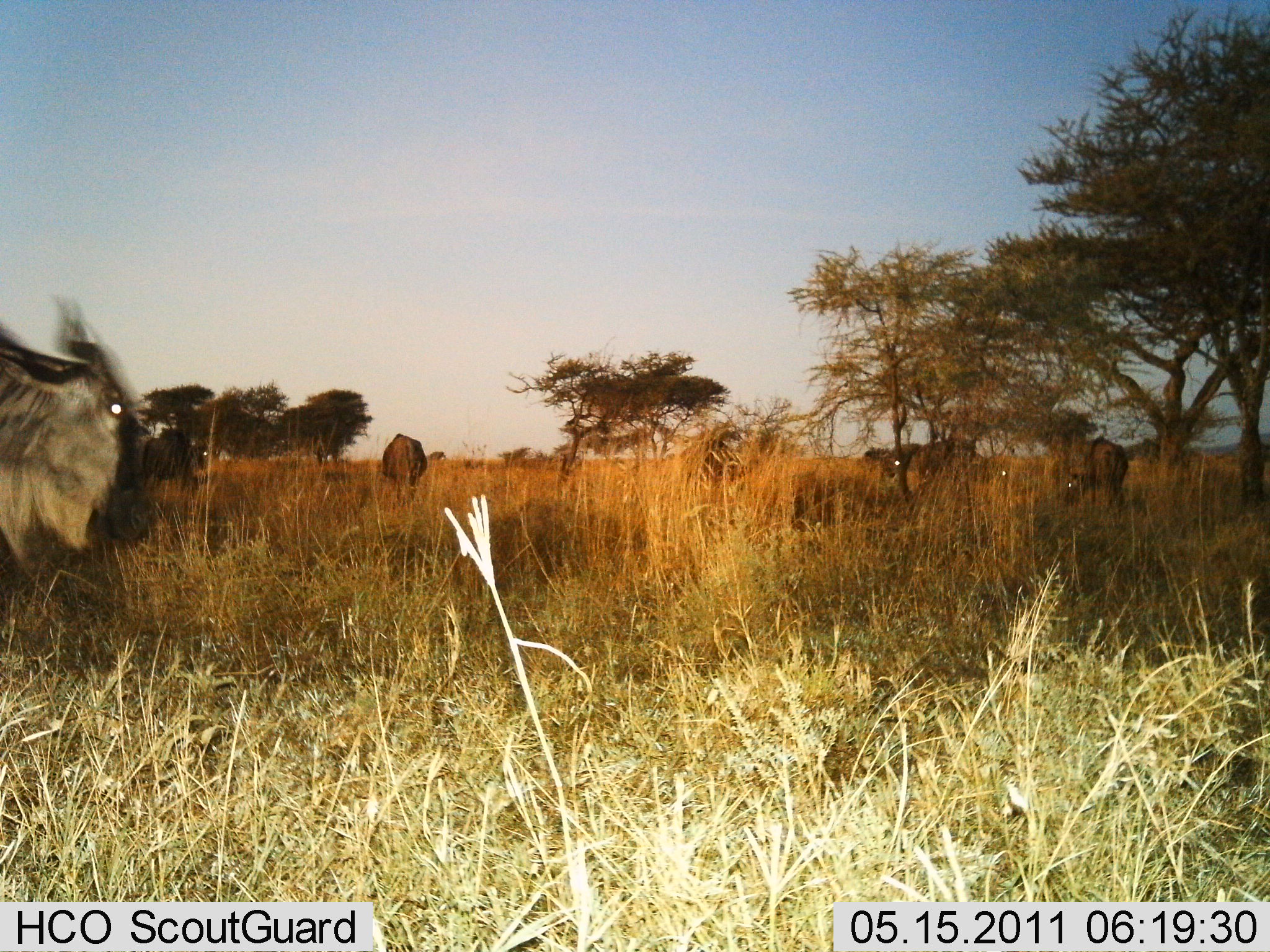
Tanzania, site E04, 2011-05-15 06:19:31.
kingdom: Animalia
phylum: Chordata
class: Mammalia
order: Artiodactyla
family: Bovidae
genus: Connochaetes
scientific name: Connochaetes taurinus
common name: blue wildebeest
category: wildebeest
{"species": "wildebeest (blue wildebeest) (Connochaetes taurinus)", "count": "5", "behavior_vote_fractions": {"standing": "38%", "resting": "0%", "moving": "38%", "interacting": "0%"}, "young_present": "0%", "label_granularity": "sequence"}